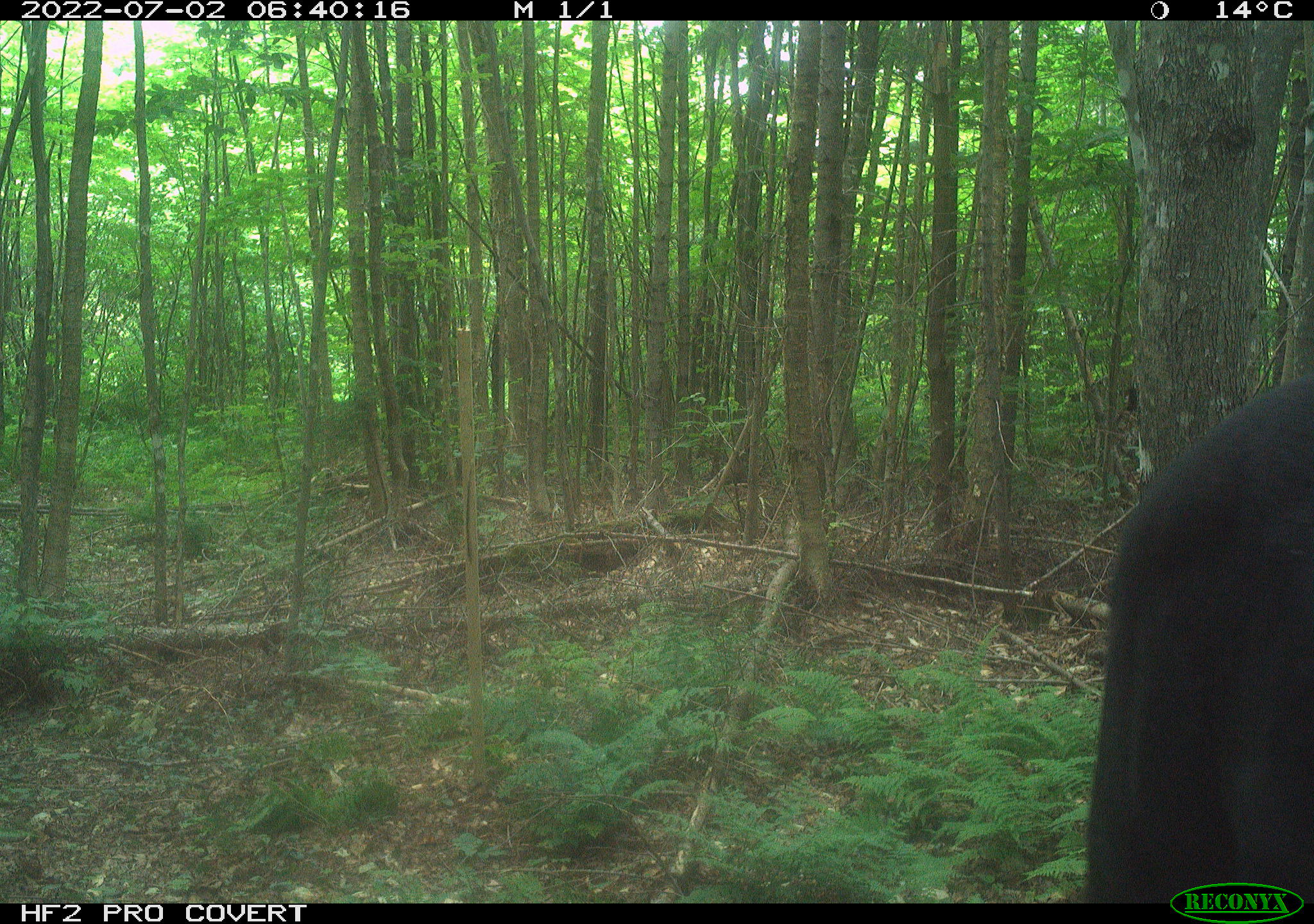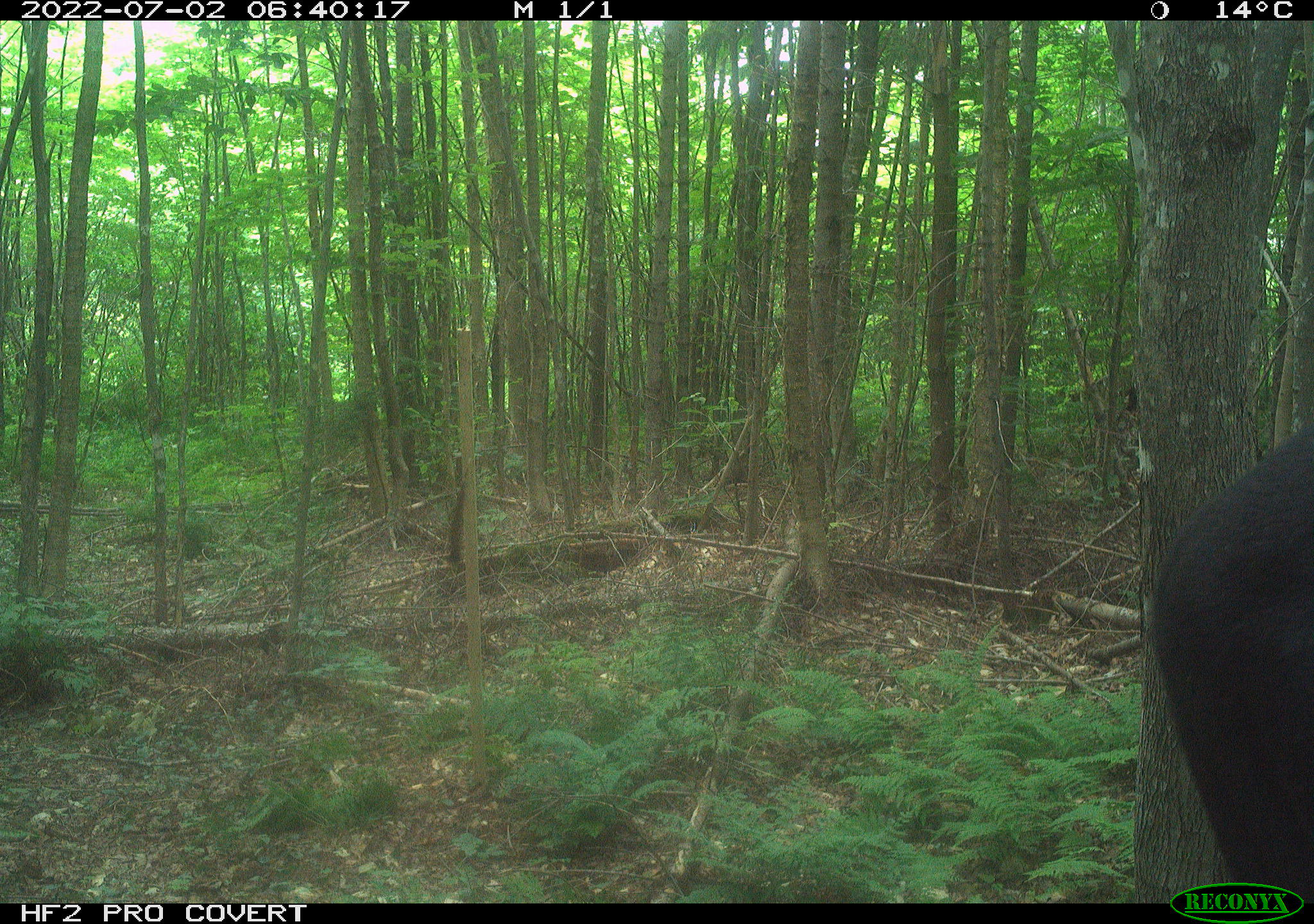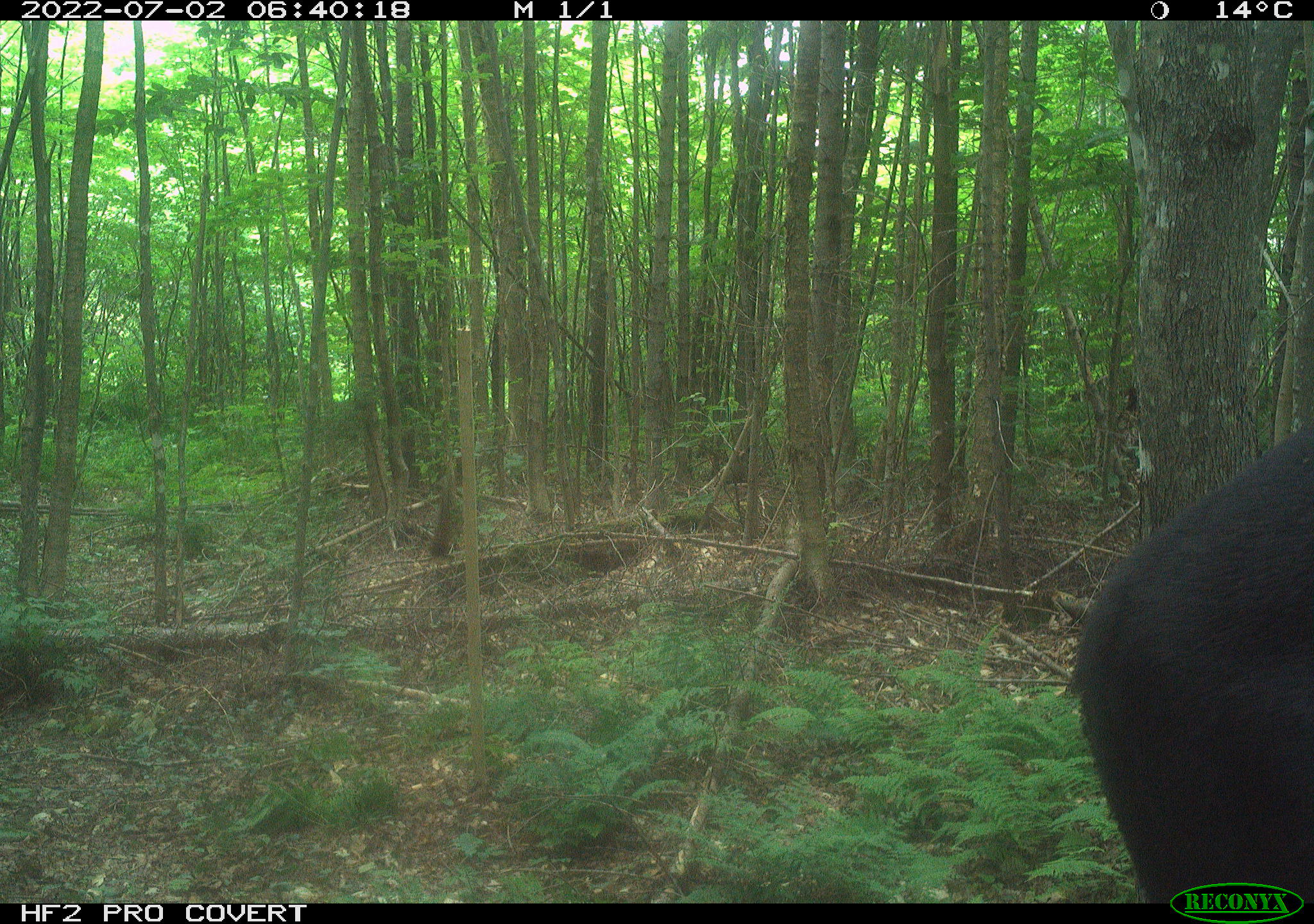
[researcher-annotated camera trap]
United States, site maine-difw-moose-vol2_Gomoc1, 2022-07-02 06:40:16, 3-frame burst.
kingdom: Animalia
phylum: Chordata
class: Mammalia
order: Artiodactyla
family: Cervidae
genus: Alces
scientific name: Alces alces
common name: moose